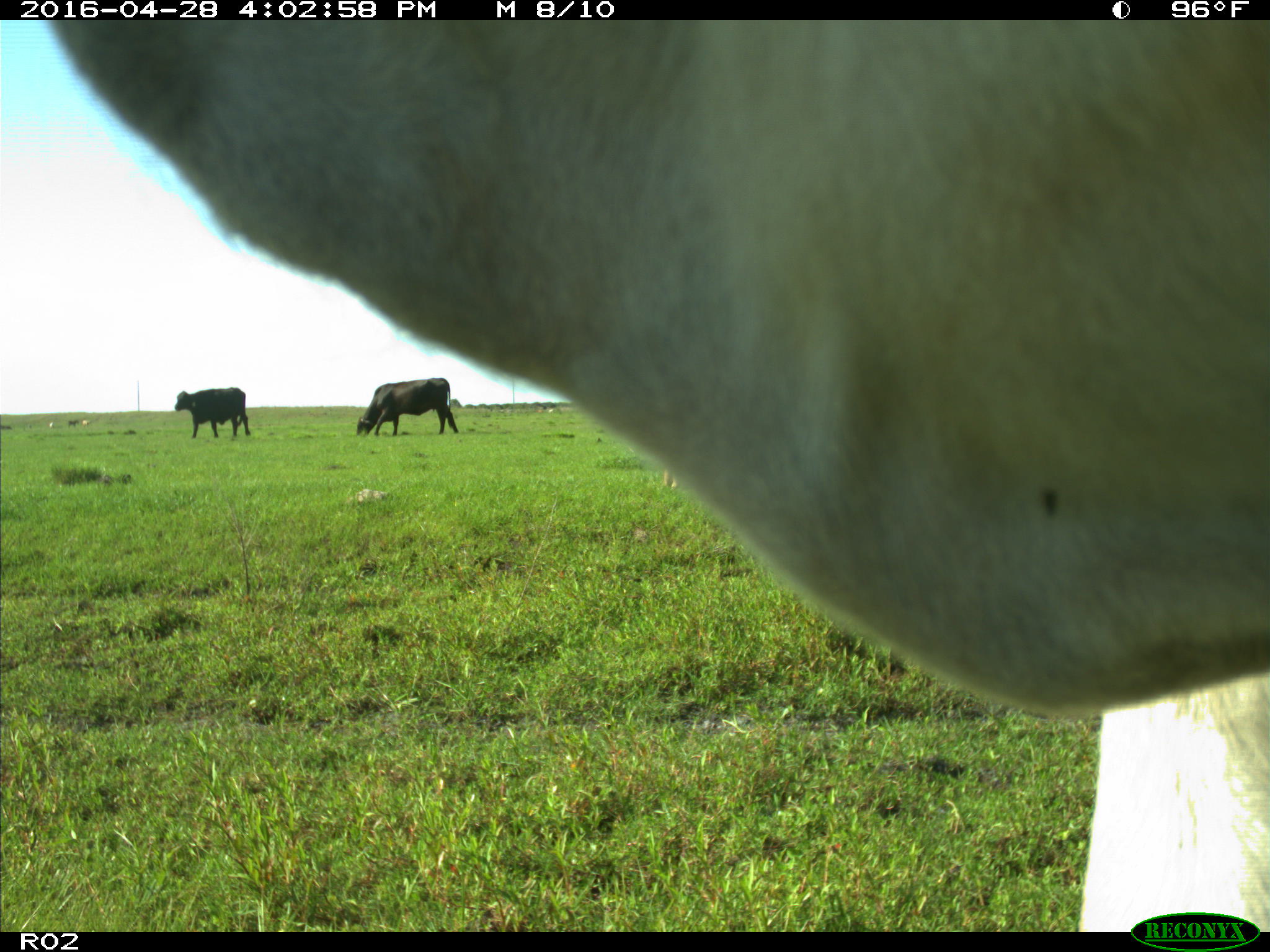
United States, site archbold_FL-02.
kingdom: Animalia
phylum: Chordata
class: Mammalia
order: Artiodactyla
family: Bovidae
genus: Bos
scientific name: Bos taurus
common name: domestic cow